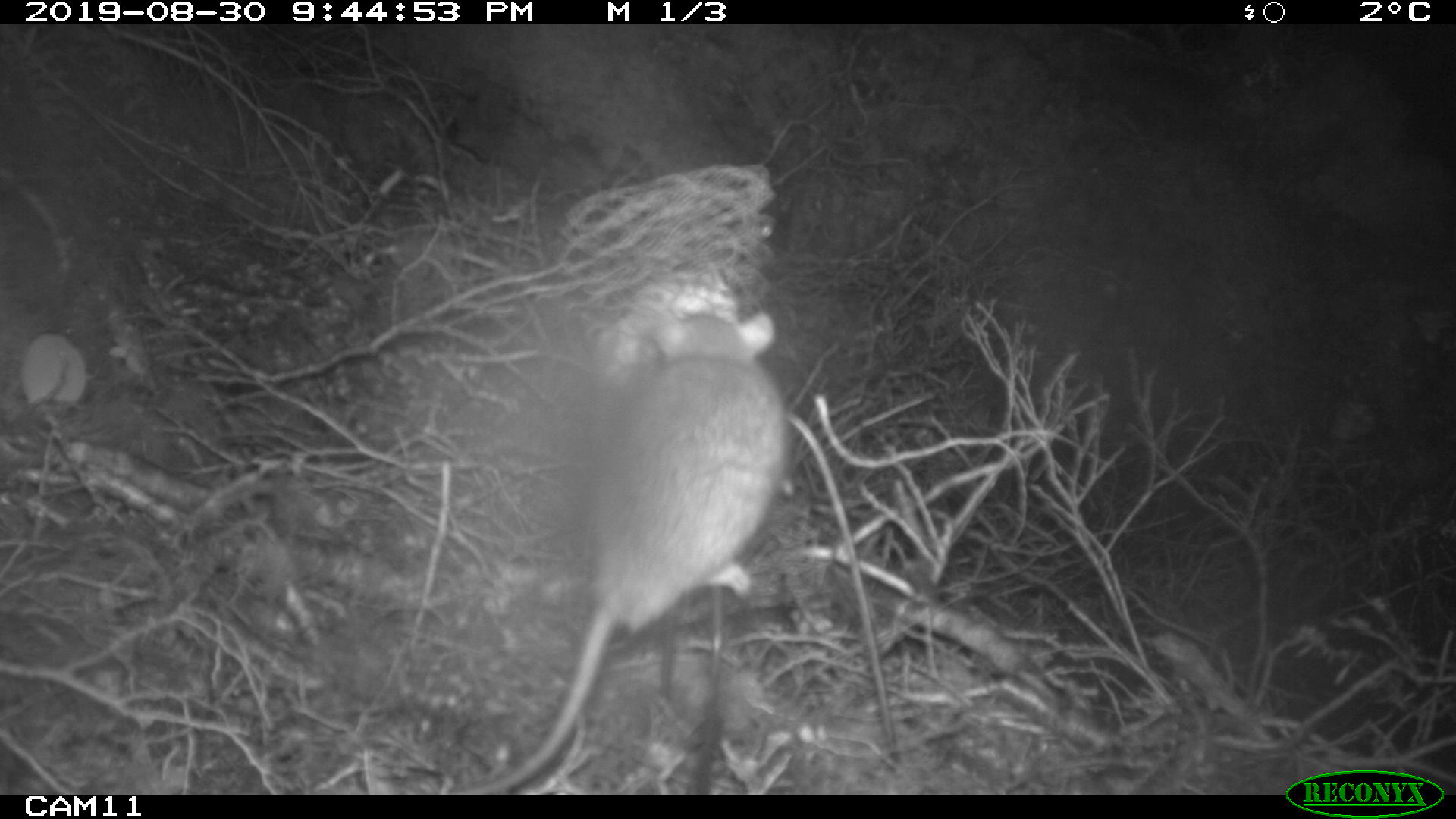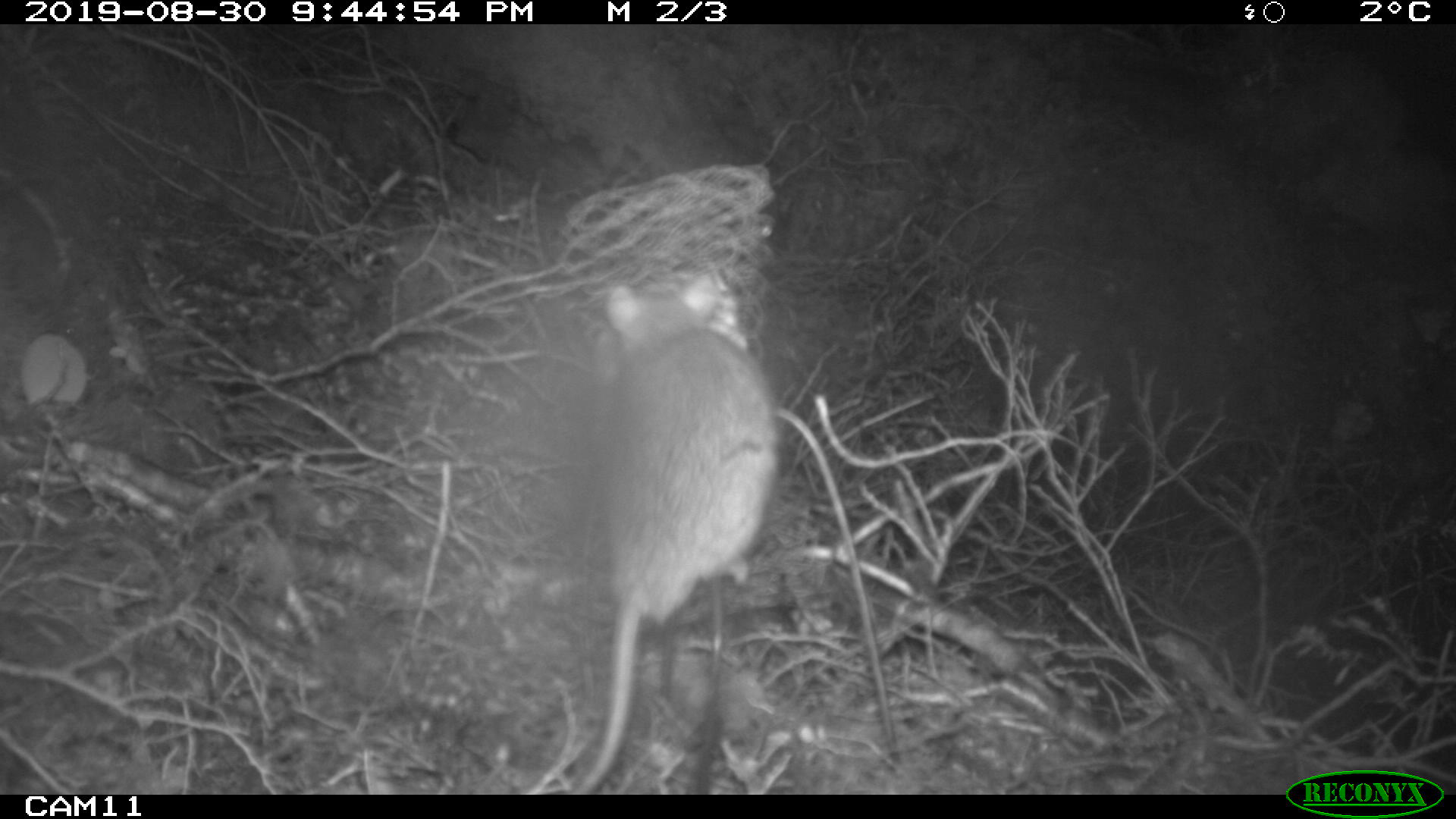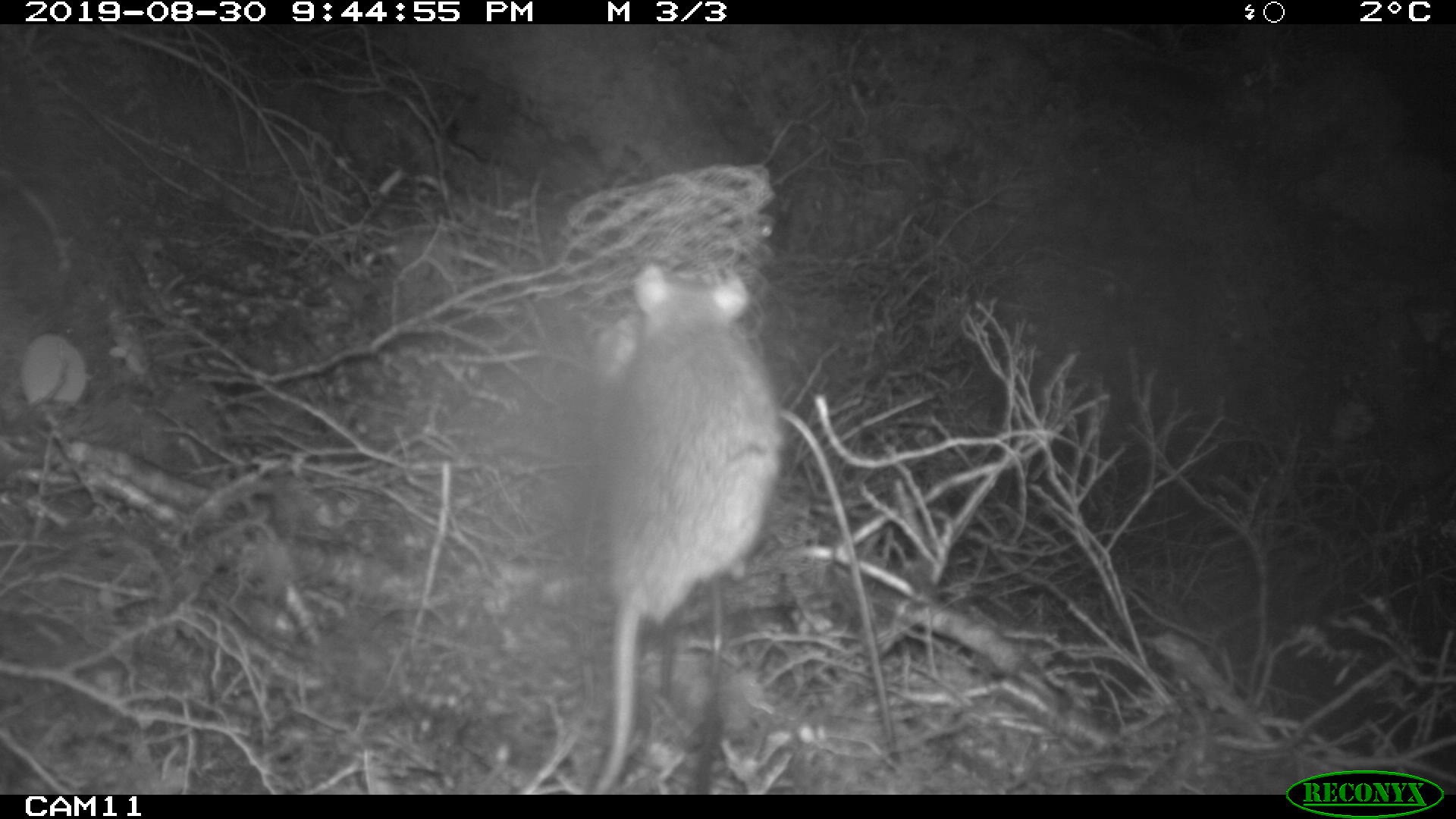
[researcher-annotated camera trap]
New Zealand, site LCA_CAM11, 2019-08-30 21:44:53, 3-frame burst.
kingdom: Animalia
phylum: Chordata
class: Mammalia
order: Rodentia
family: Muridae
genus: Rattus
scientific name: Rattus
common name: rat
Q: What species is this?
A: Rat (Rattus).